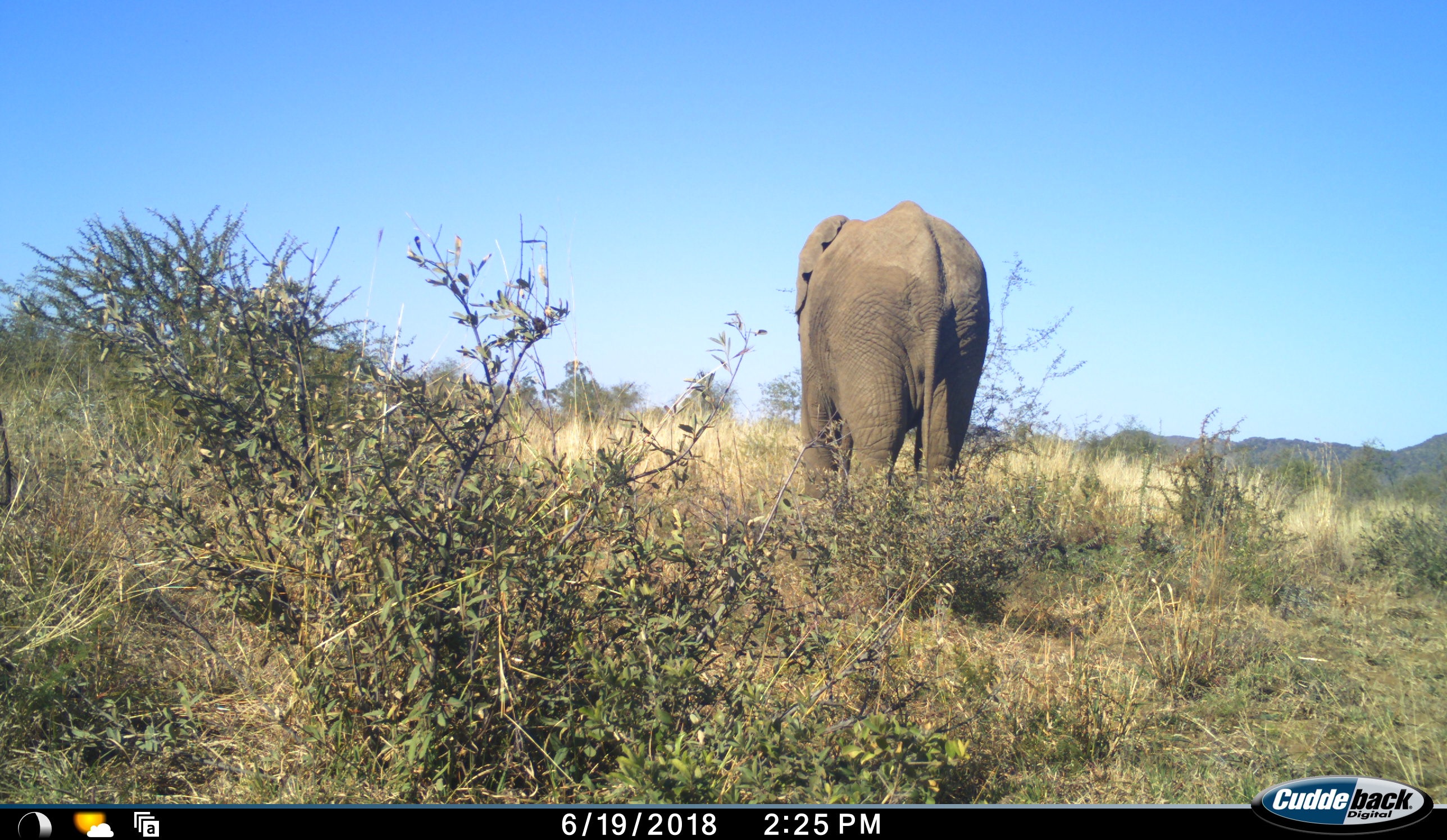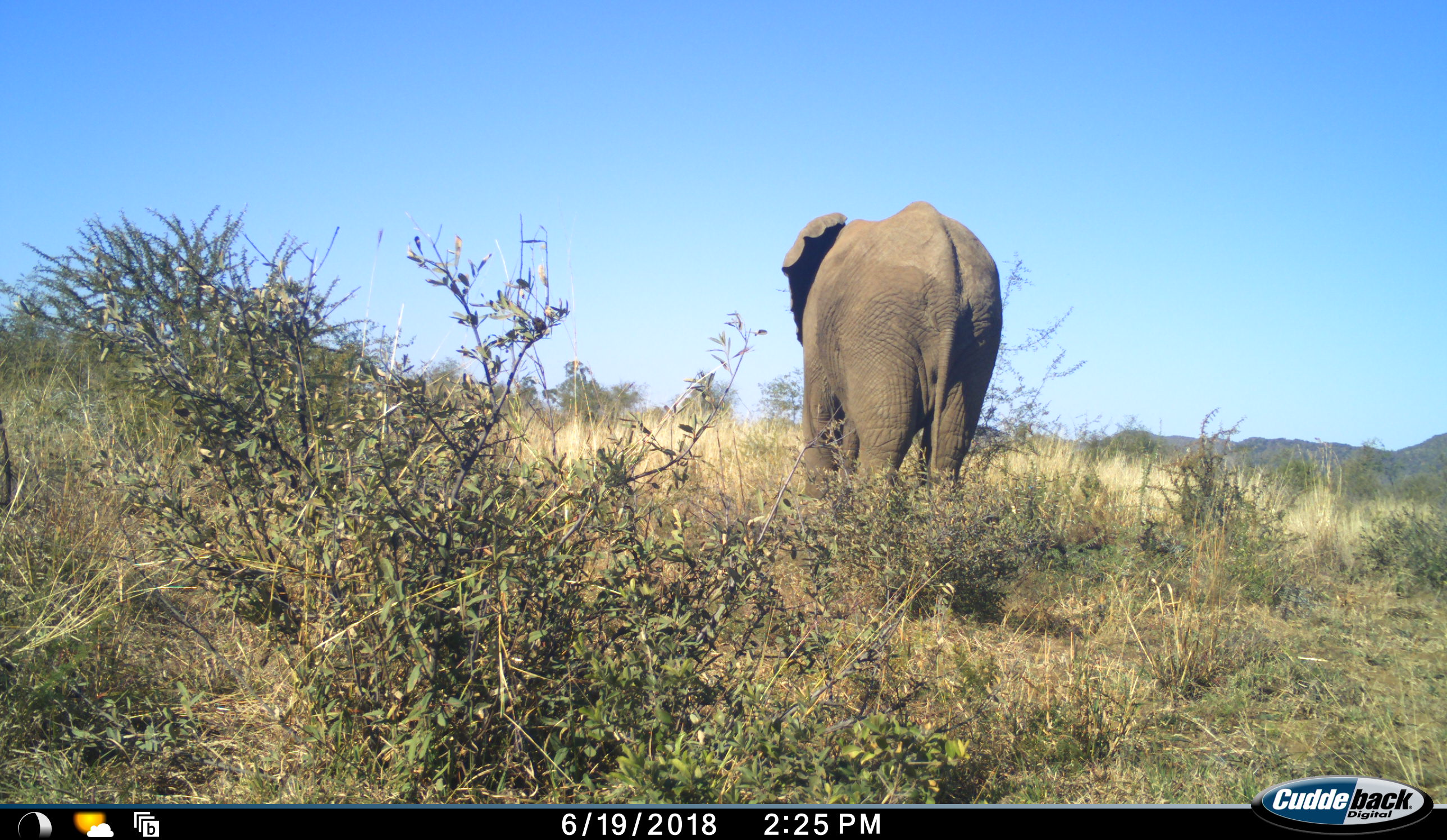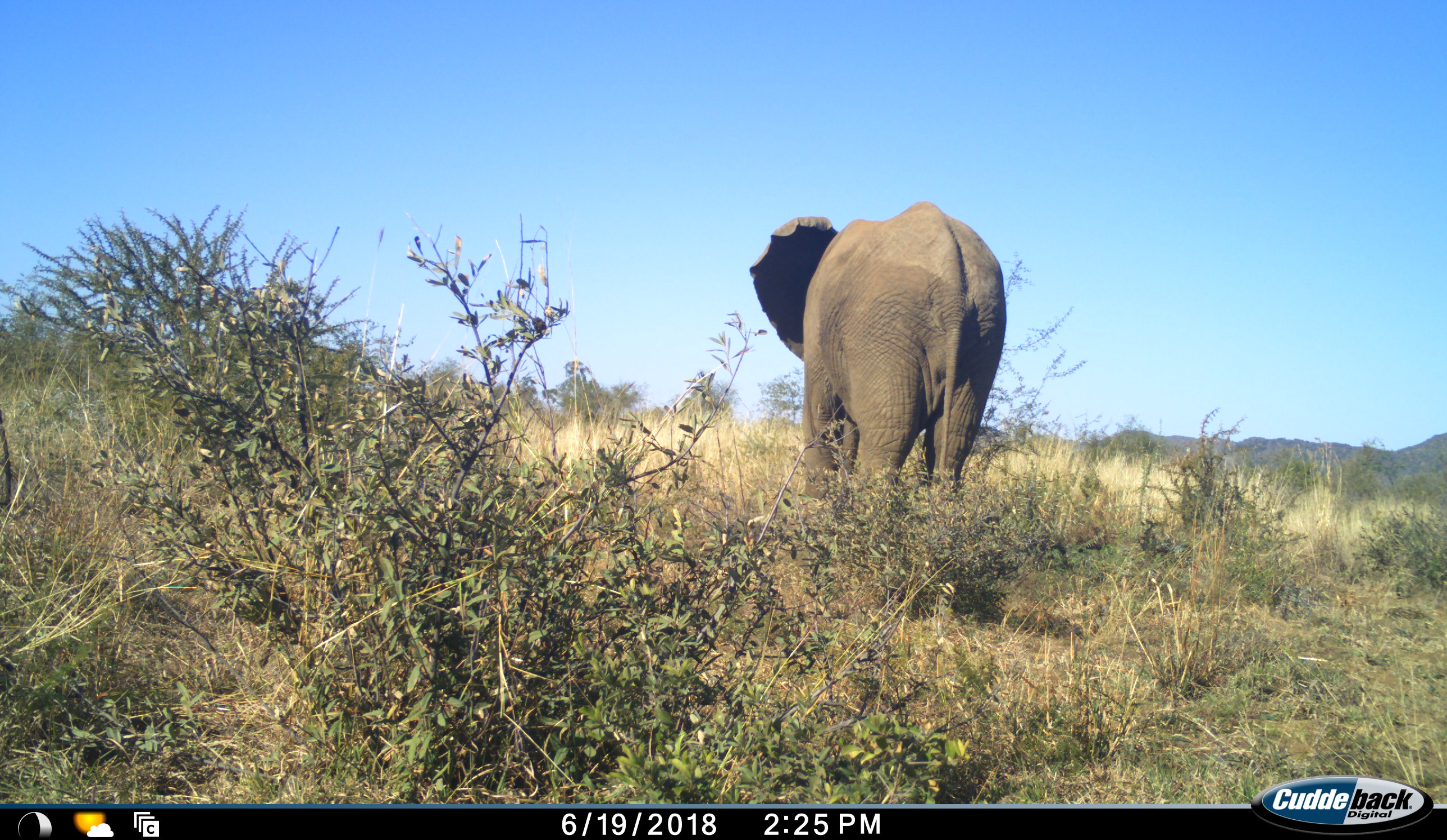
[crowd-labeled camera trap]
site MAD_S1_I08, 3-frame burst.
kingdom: Animalia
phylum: Chordata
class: Mammalia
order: Proboscidea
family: Elephantidae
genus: Loxodonta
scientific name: Loxodonta africana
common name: african bush elephant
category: elephant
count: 1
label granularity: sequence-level